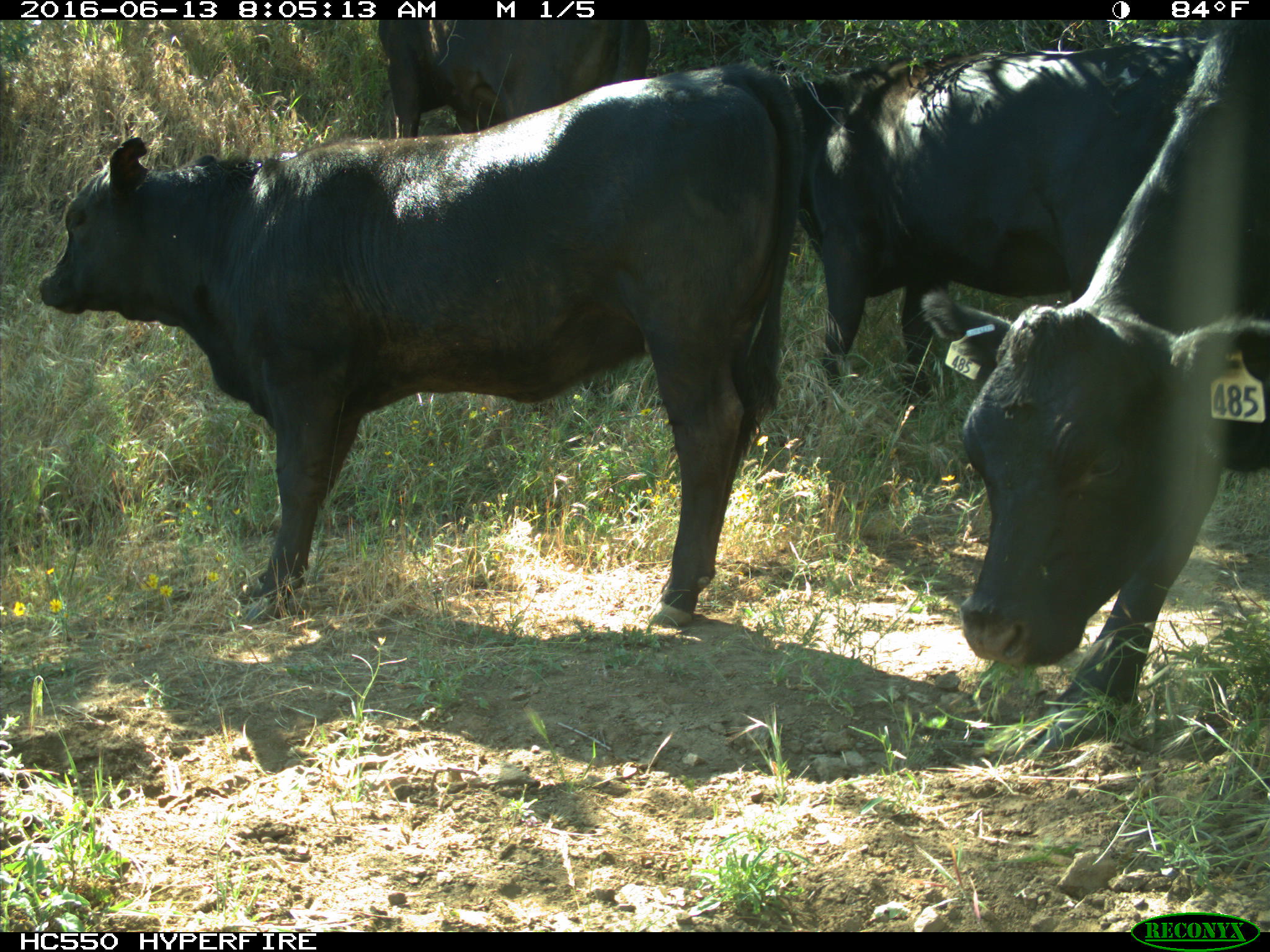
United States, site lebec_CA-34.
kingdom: Animalia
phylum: Chordata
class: Mammalia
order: Artiodactyla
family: Bovidae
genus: Bos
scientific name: Bos taurus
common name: domestic cow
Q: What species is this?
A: Bos taurus (domestic cow).